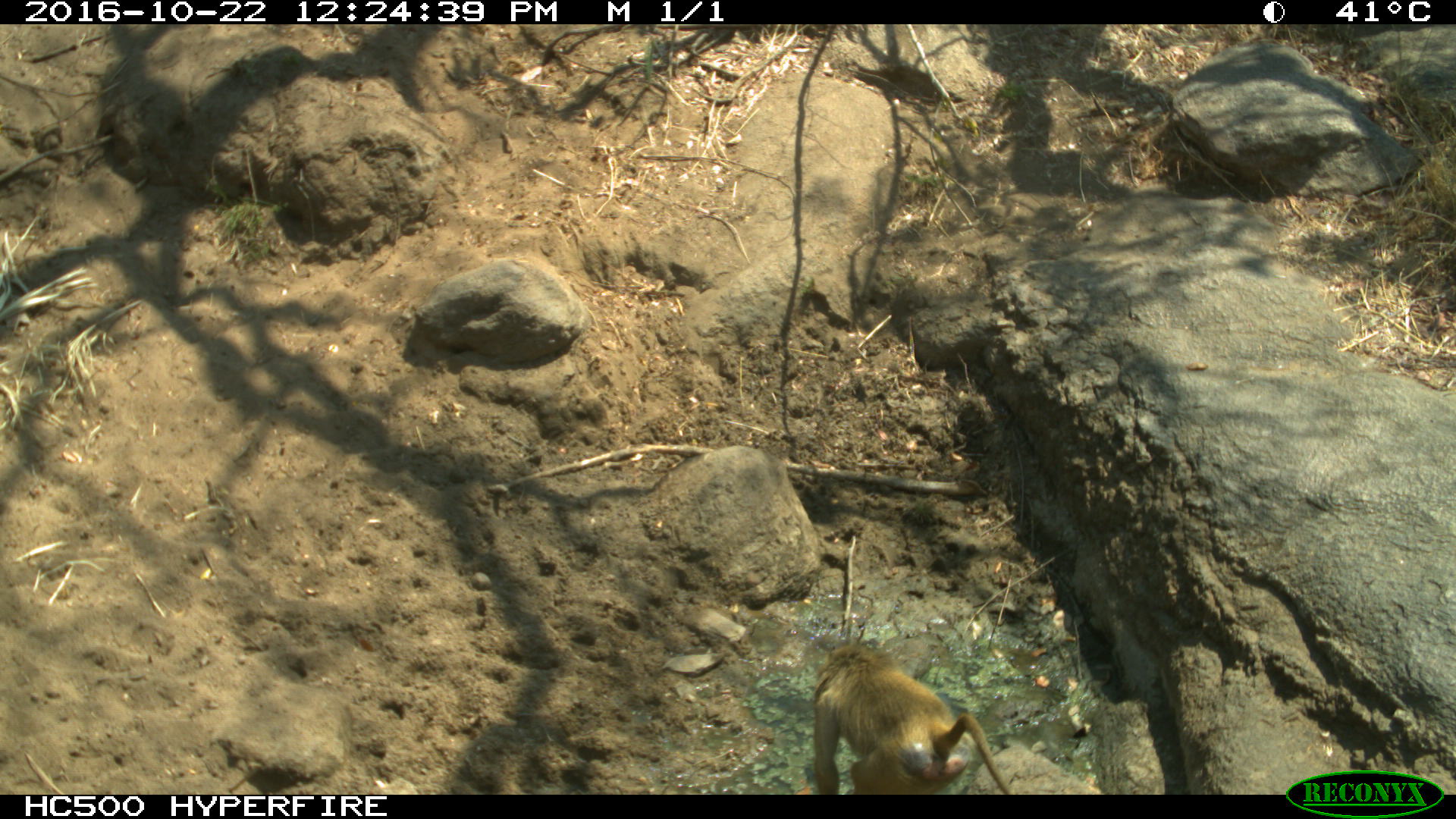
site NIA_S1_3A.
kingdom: Animalia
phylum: Chordata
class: Mammalia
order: Primates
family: Cercopithecidae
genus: Papio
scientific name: Papio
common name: baboon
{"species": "baboon (Papio)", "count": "1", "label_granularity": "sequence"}